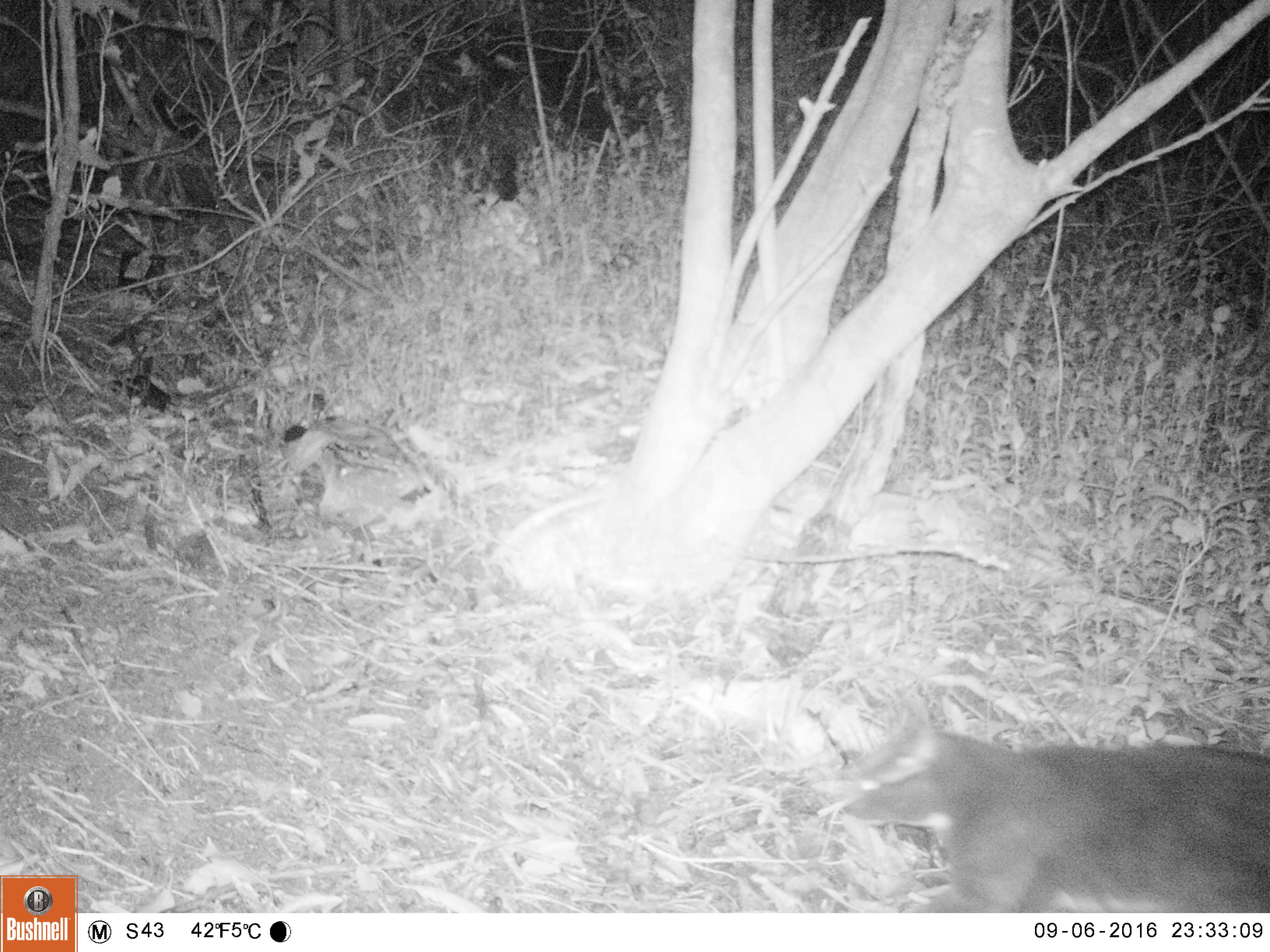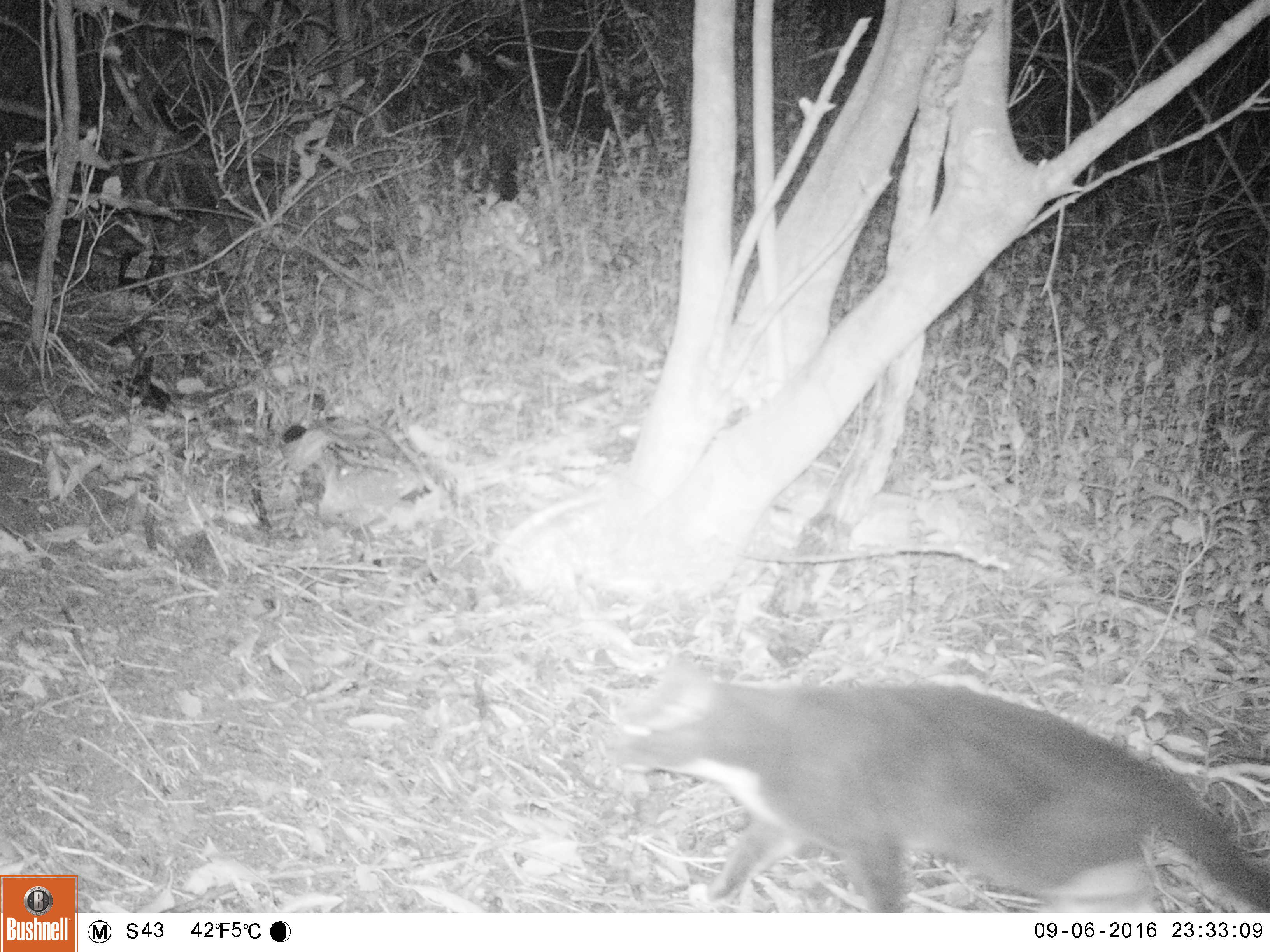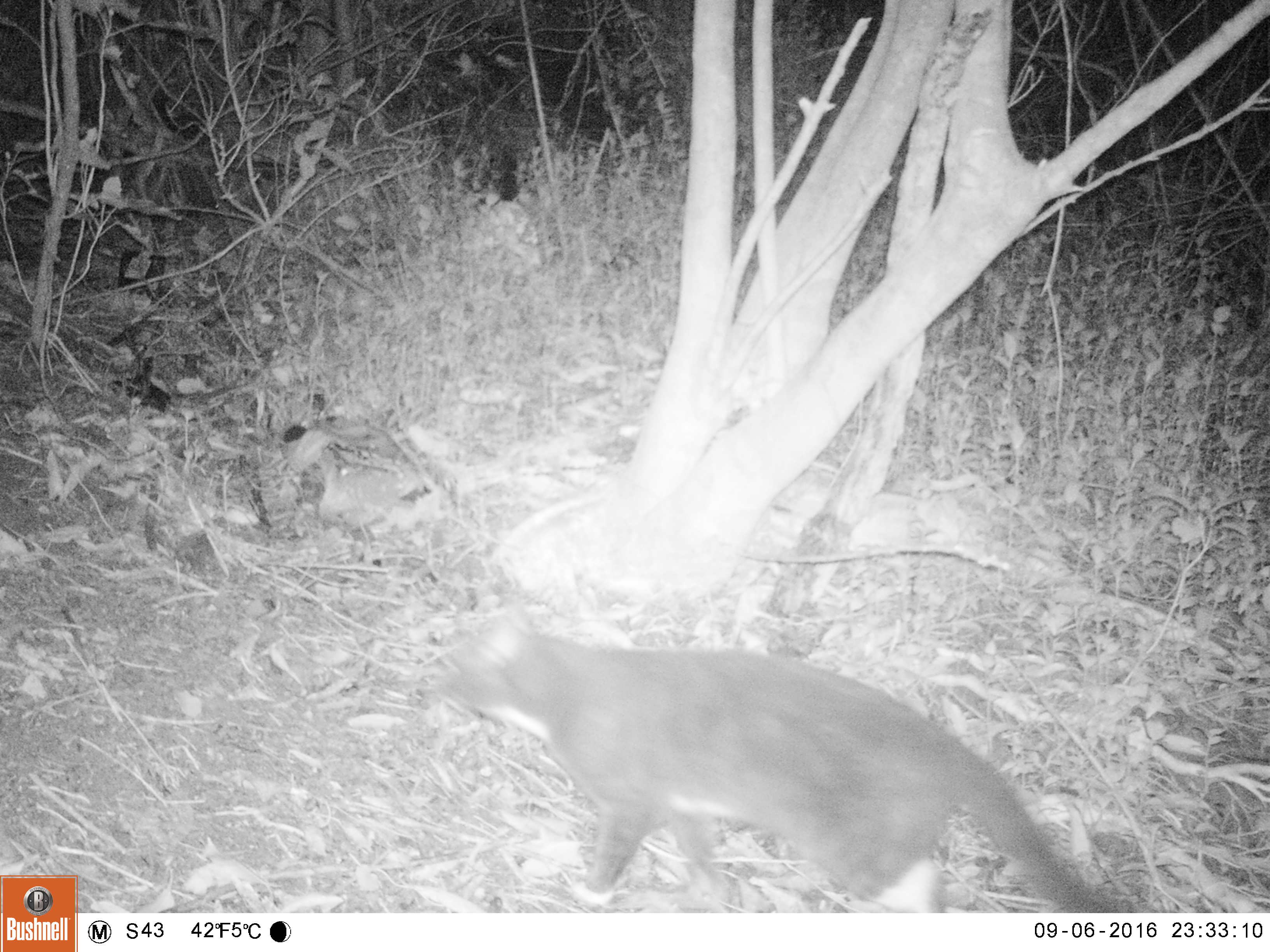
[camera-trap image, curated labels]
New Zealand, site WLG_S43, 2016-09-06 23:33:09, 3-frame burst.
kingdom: Animalia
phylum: Chordata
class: Mammalia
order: Carnivora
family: Felidae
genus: Felis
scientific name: Felis catus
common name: domestic cat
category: cat